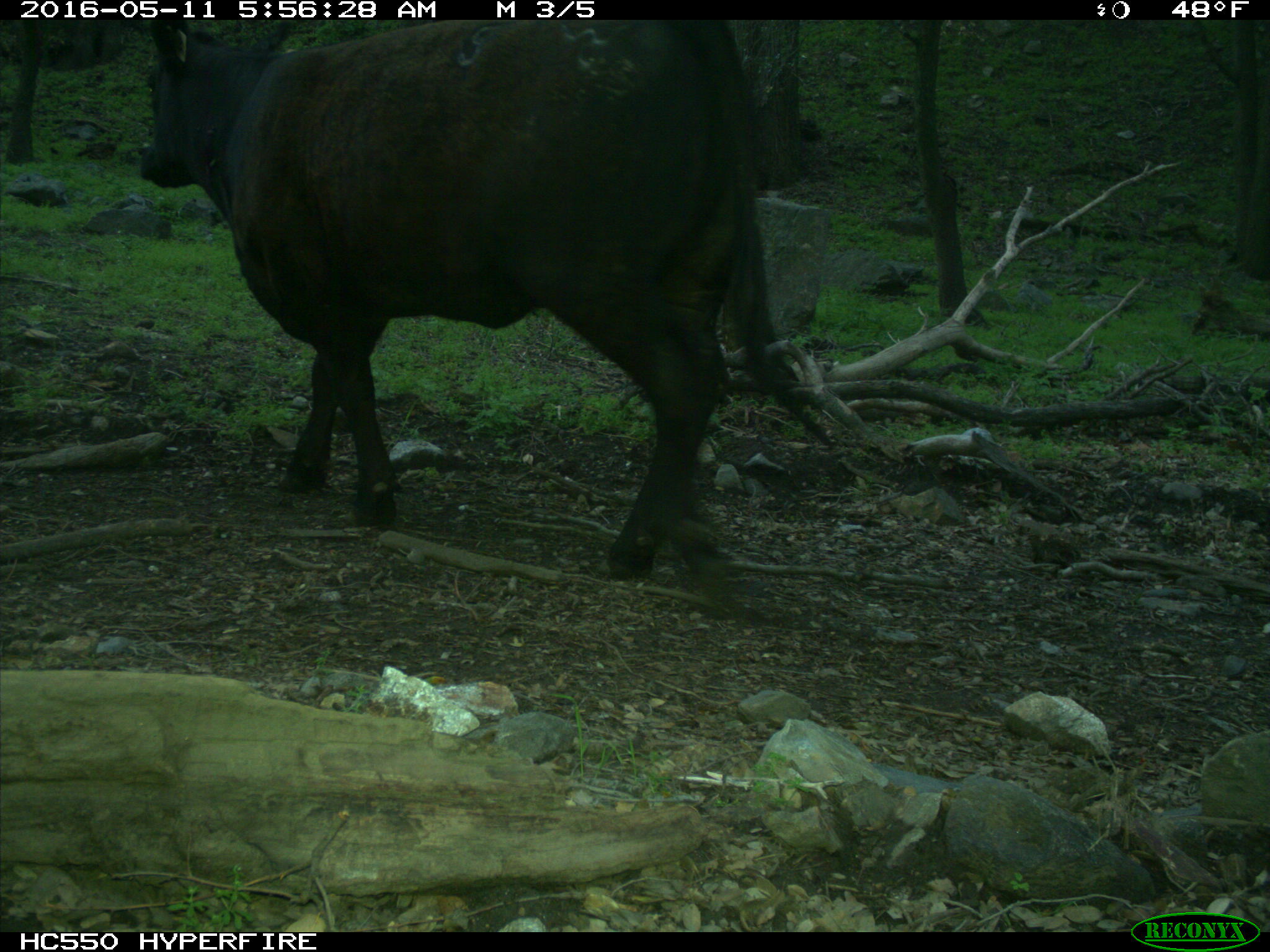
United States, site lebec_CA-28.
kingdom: Animalia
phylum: Chordata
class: Mammalia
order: Artiodactyla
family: Bovidae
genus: Bos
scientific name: Bos taurus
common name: domestic cow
Bos taurus (domestic cow).